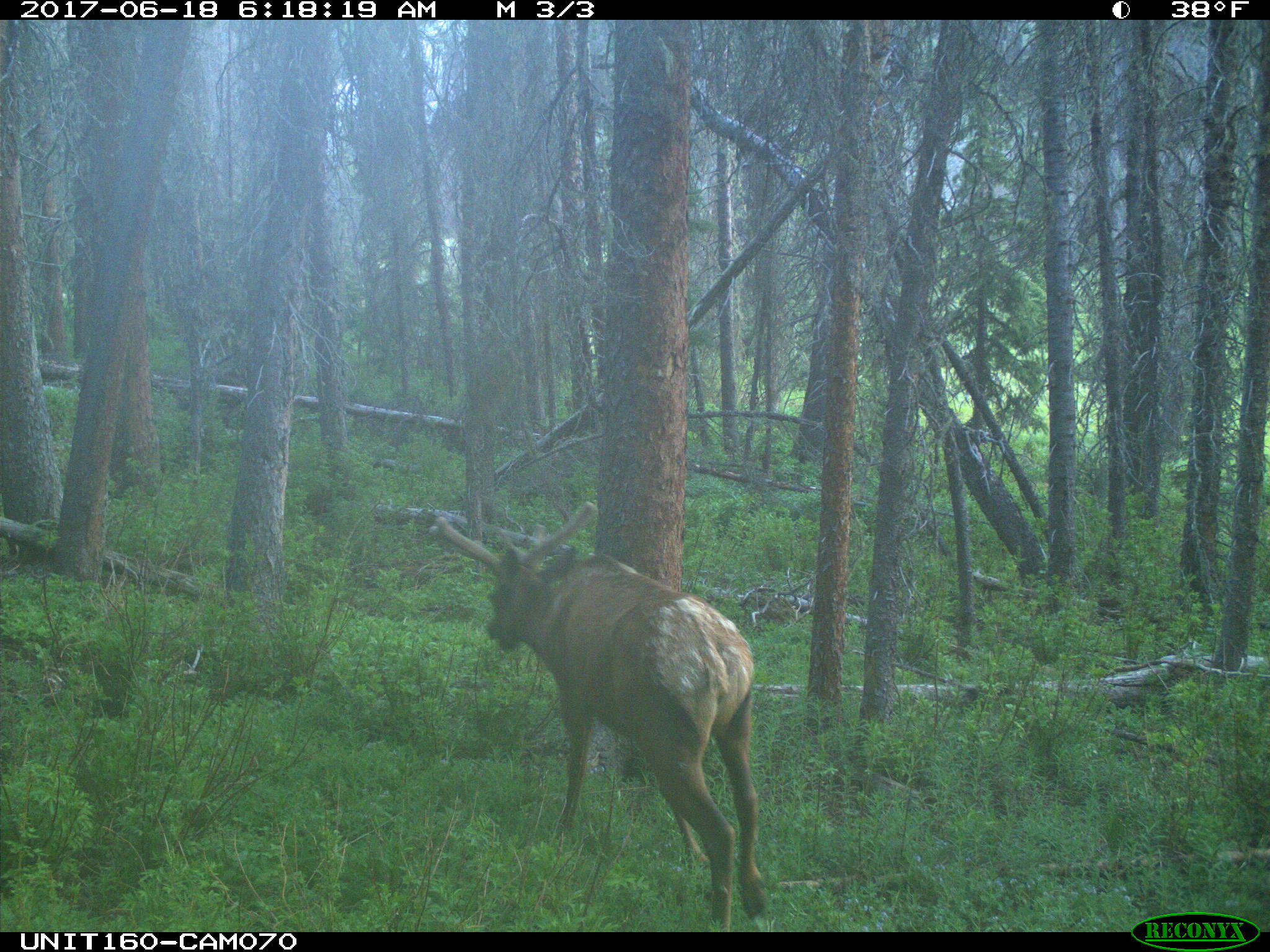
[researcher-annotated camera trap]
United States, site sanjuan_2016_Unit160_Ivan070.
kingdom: Animalia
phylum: Chordata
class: Mammalia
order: Artiodactyla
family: Cervidae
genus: Cervus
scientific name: Cervus elaphus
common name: red deer